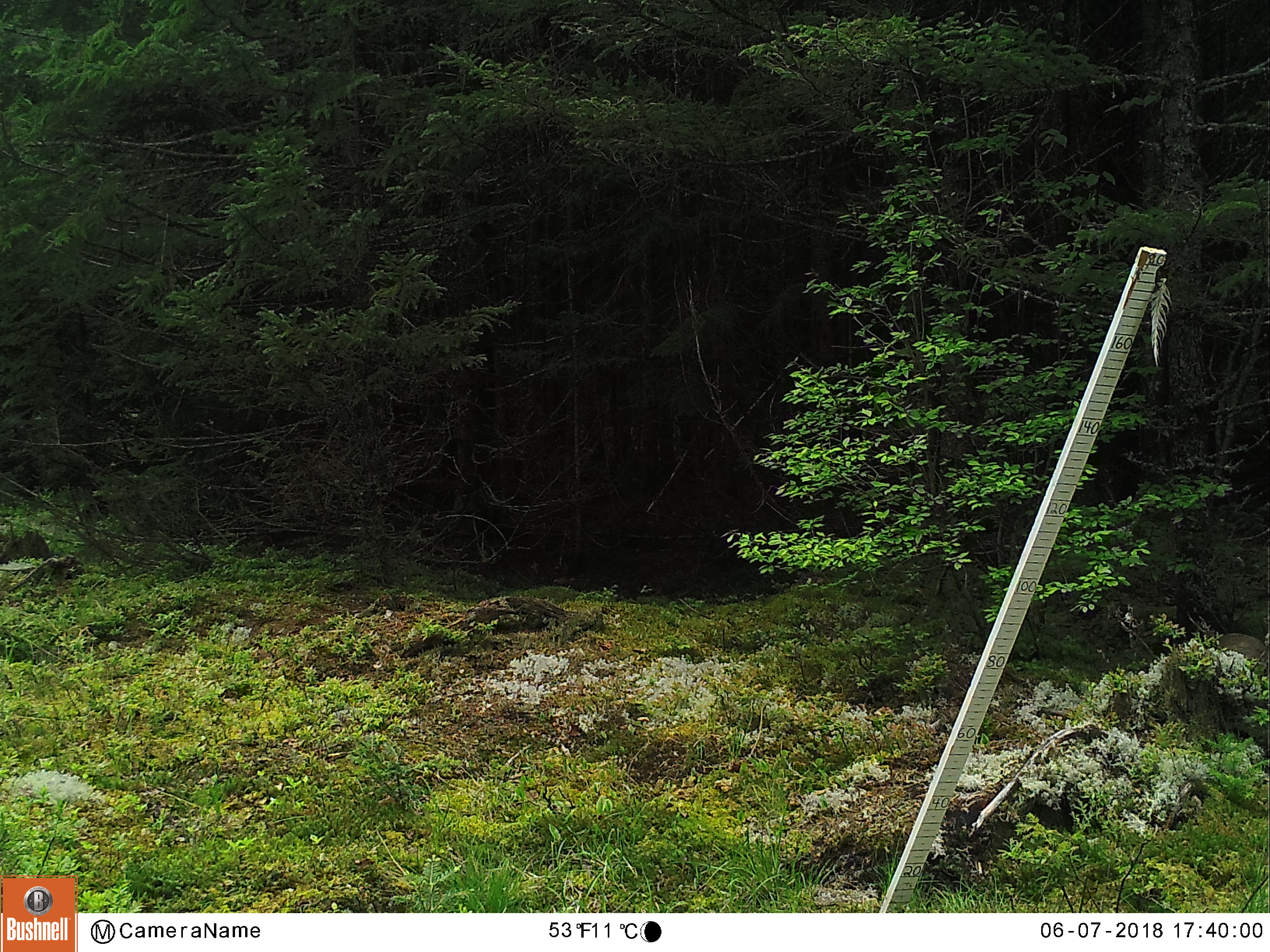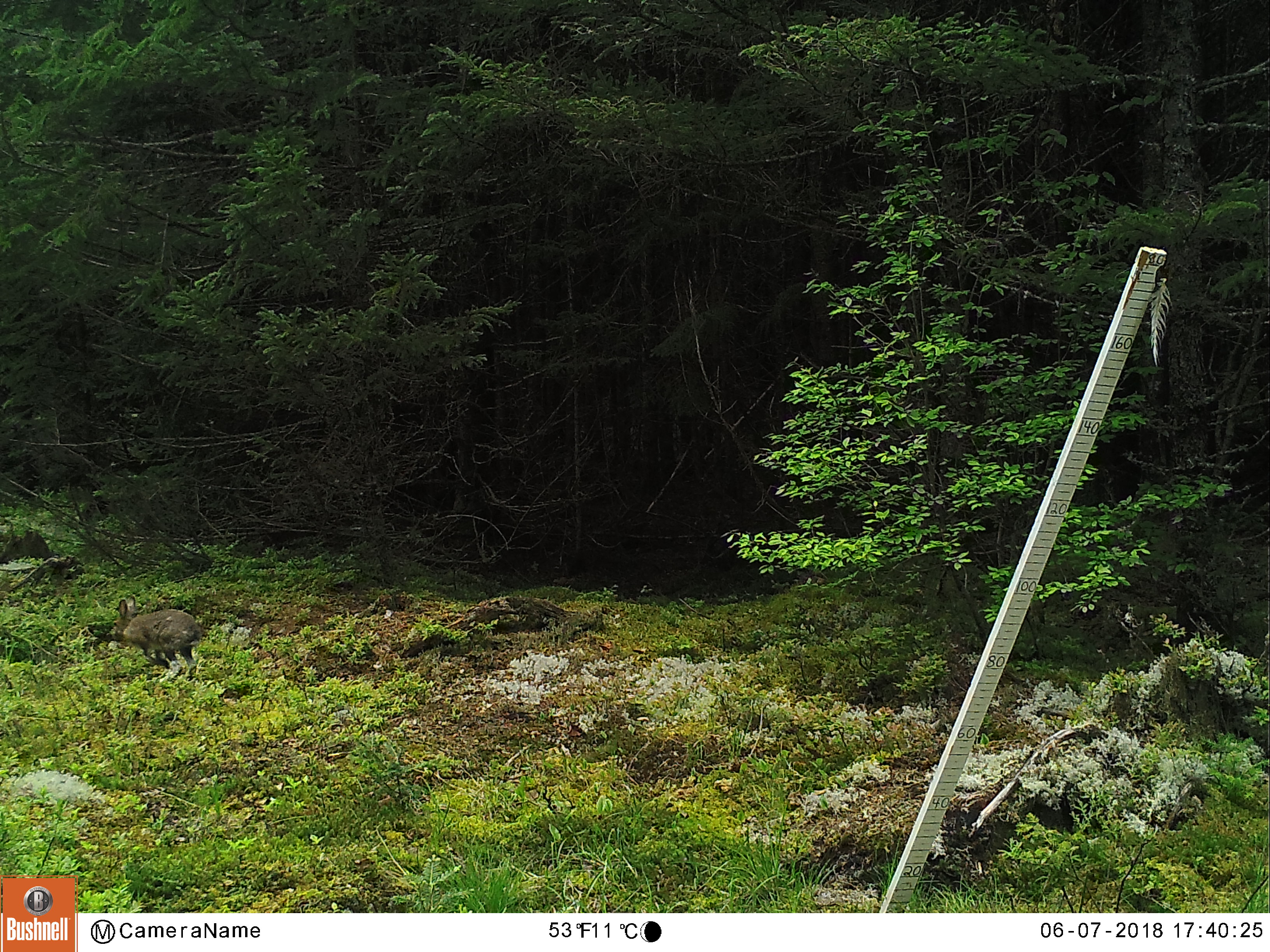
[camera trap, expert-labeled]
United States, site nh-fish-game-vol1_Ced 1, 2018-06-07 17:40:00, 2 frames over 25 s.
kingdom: Animalia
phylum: Chordata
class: Mammalia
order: Lagomorpha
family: Leporidae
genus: Lepus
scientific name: Lepus americanus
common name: snowshoe hare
Snowshoe hare (Lepus americanus).